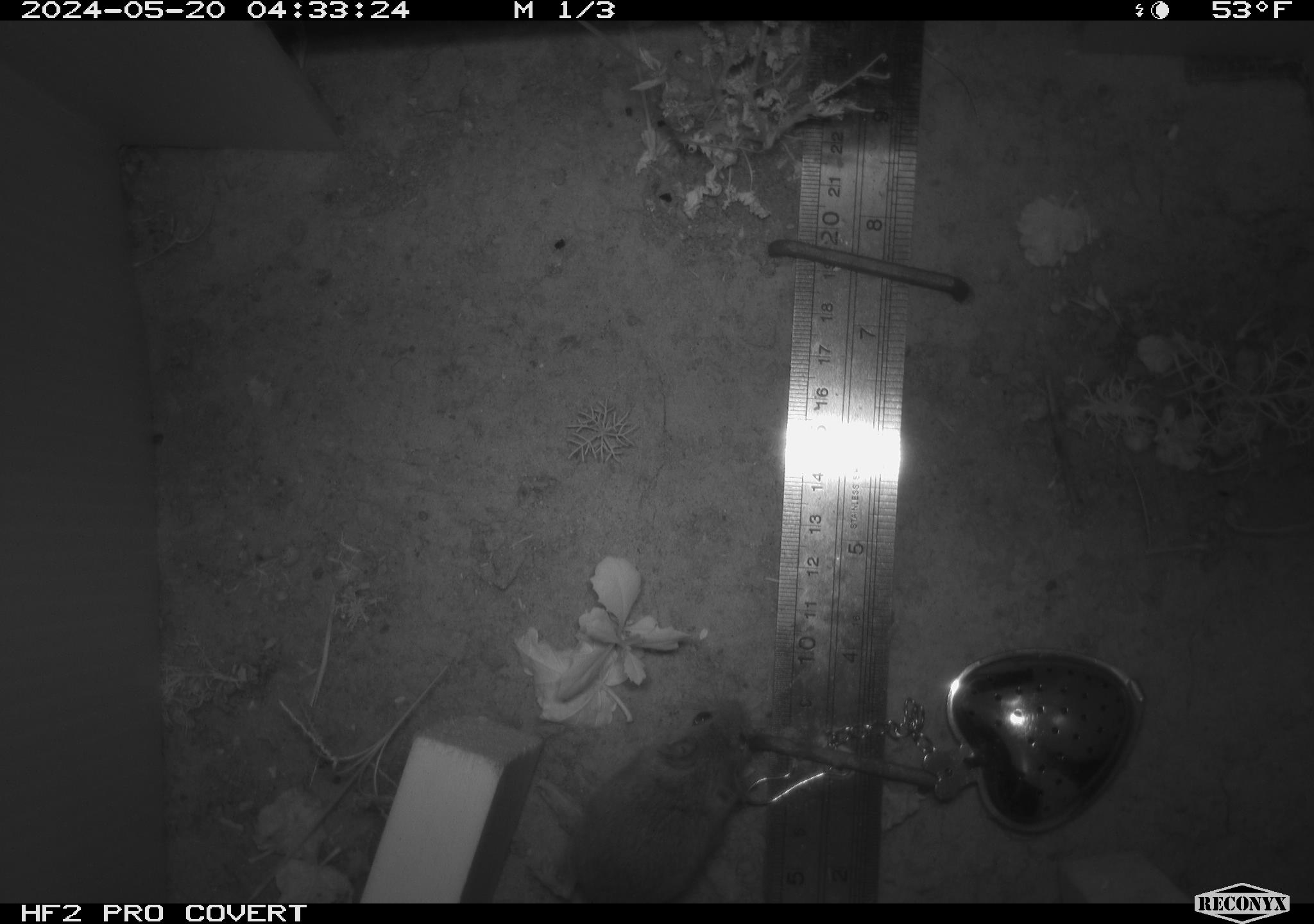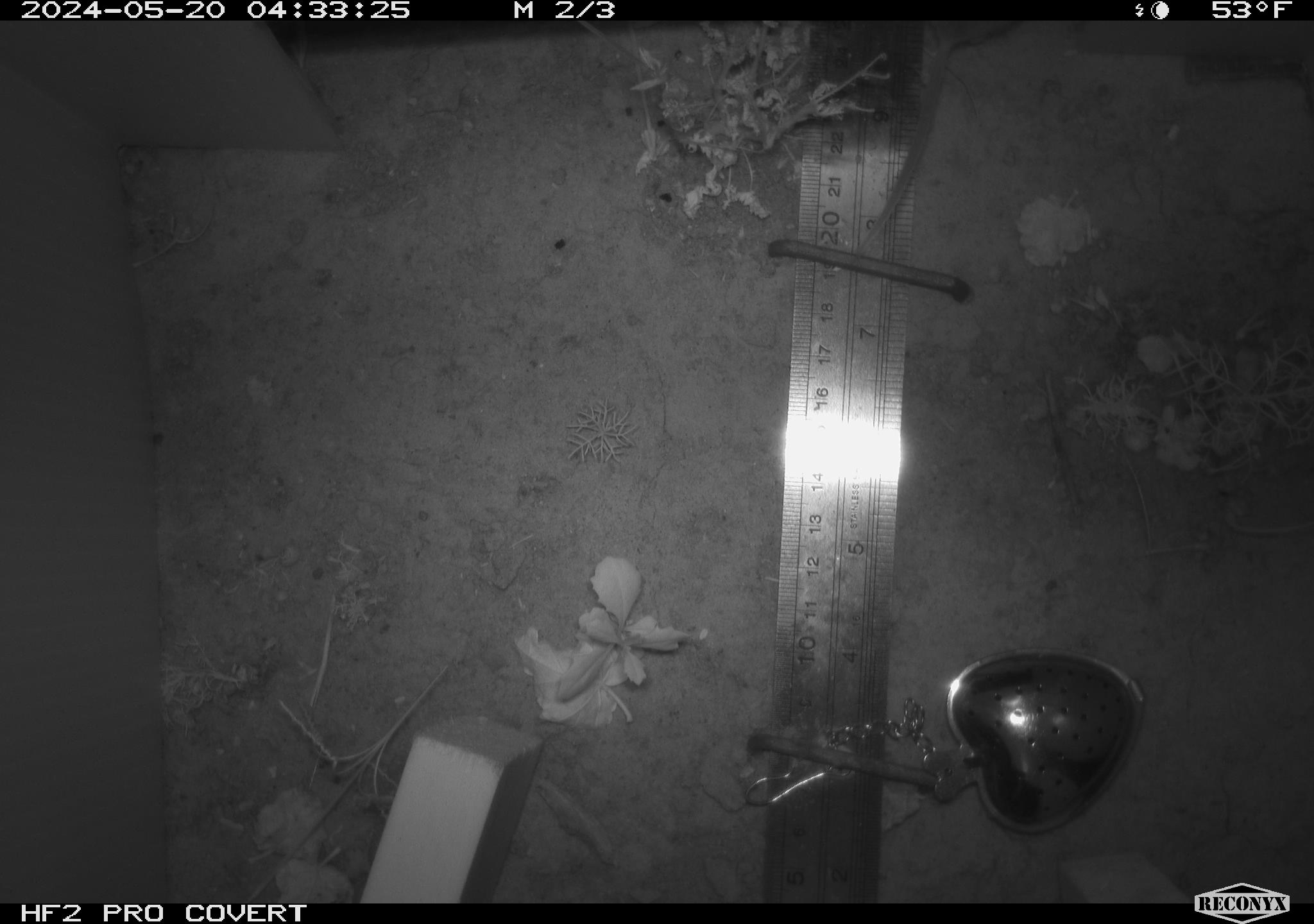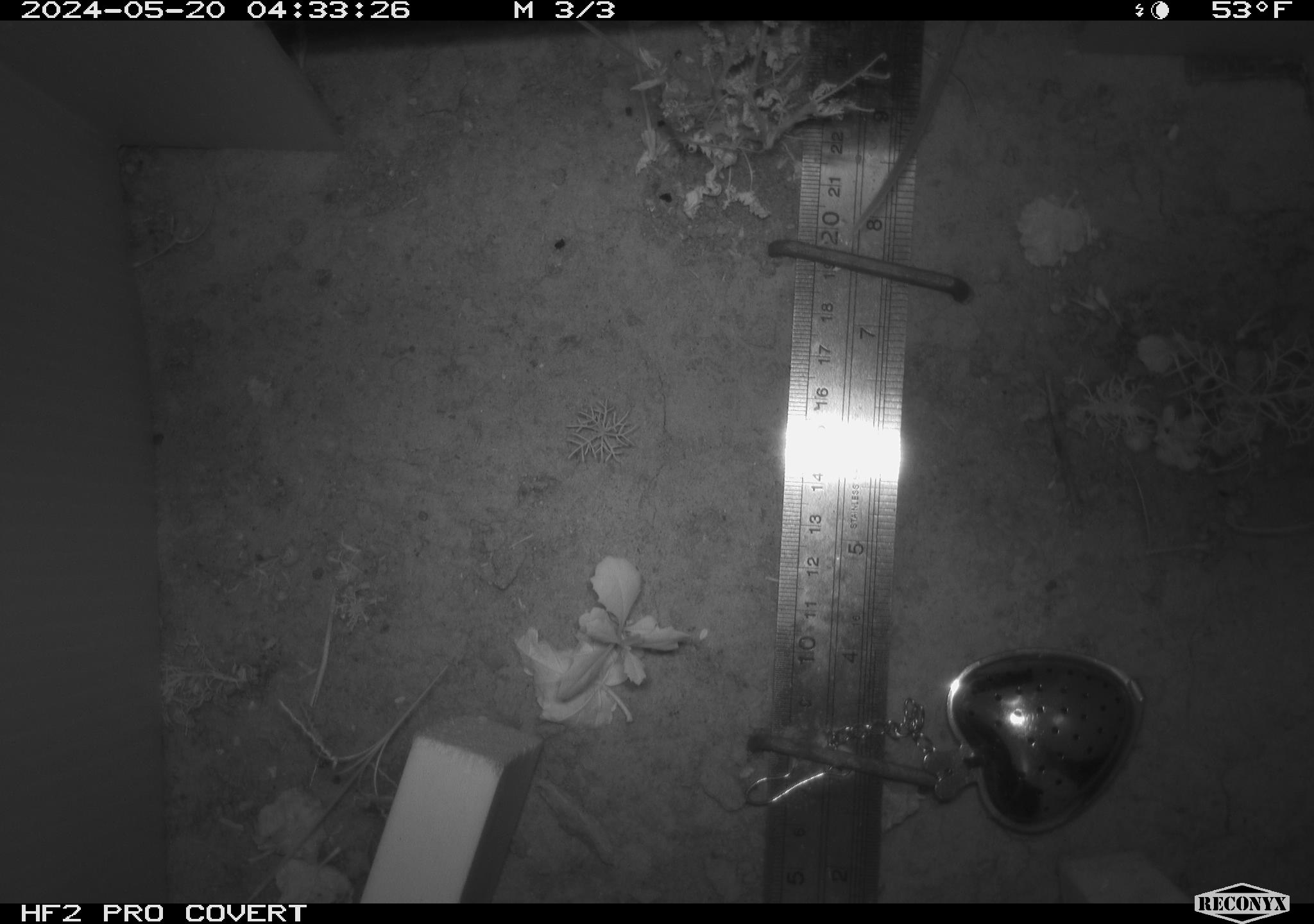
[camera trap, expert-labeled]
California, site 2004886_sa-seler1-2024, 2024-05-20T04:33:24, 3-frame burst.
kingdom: Animalia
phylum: Chordata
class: Mammalia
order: Rodentia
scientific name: Rodentia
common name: mouse species